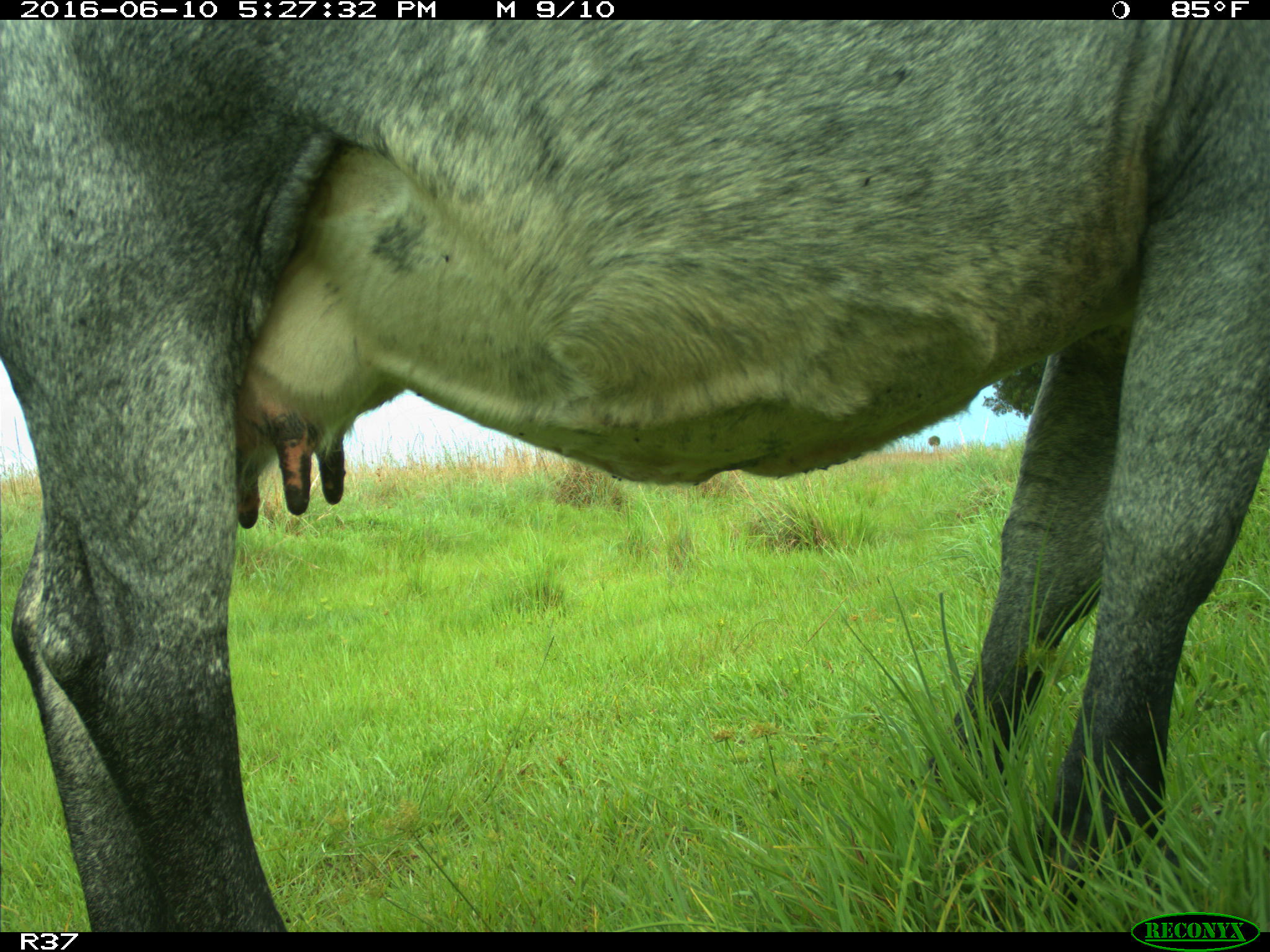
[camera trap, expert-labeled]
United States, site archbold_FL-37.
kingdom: Animalia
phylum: Chordata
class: Mammalia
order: Artiodactyla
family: Bovidae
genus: Bos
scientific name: Bos taurus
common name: domestic cow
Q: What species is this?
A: Bos taurus (domestic cow).